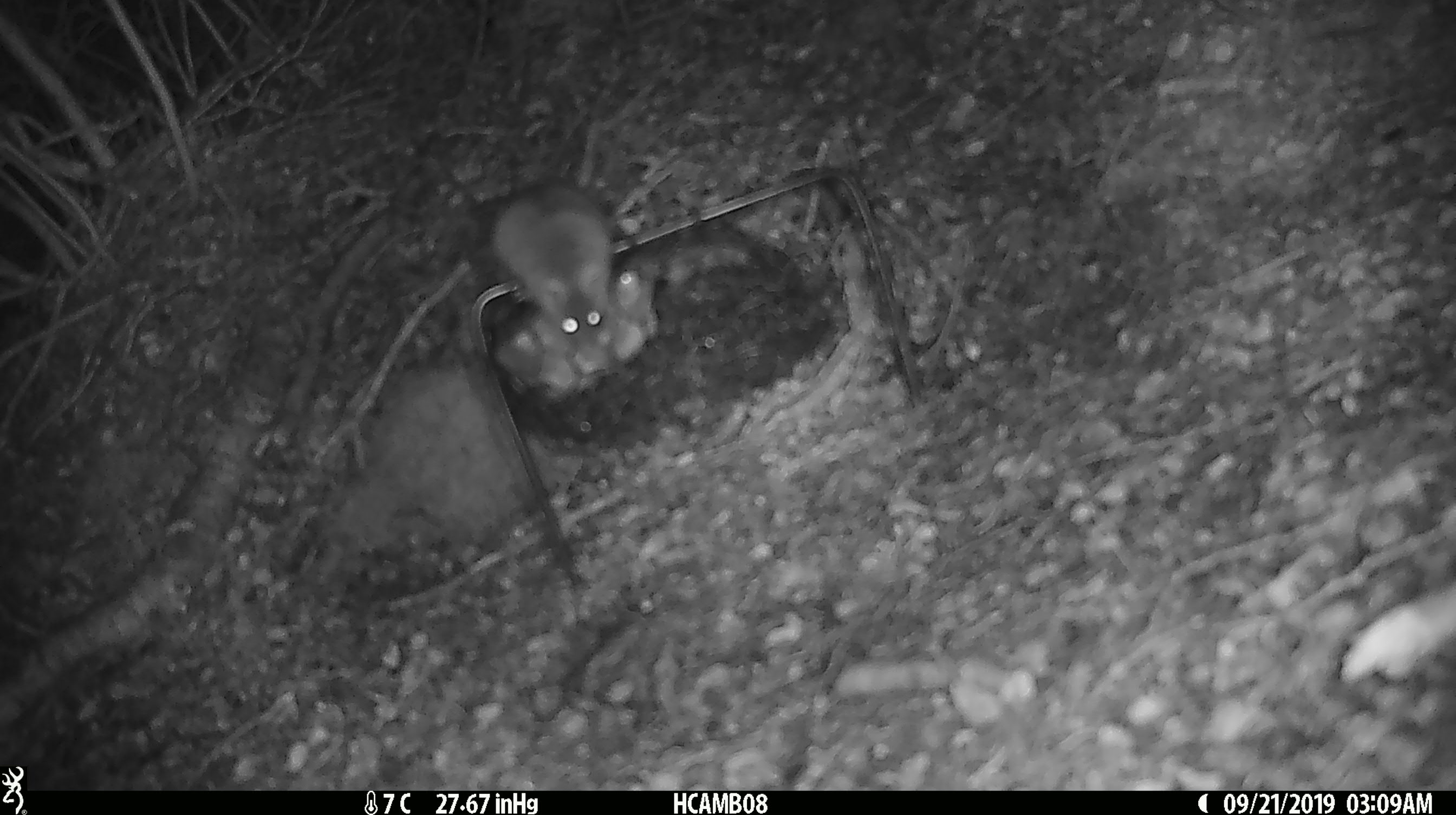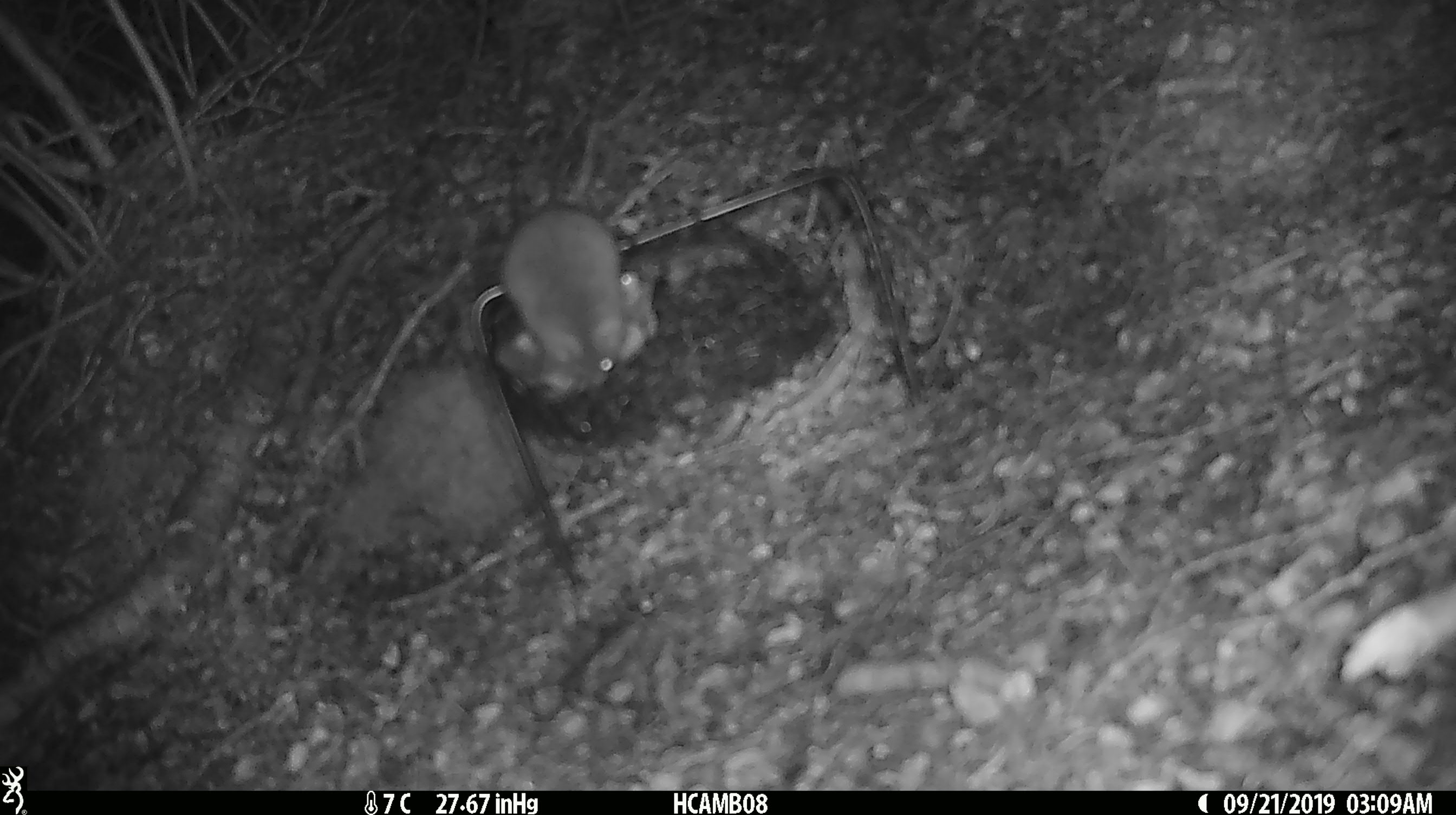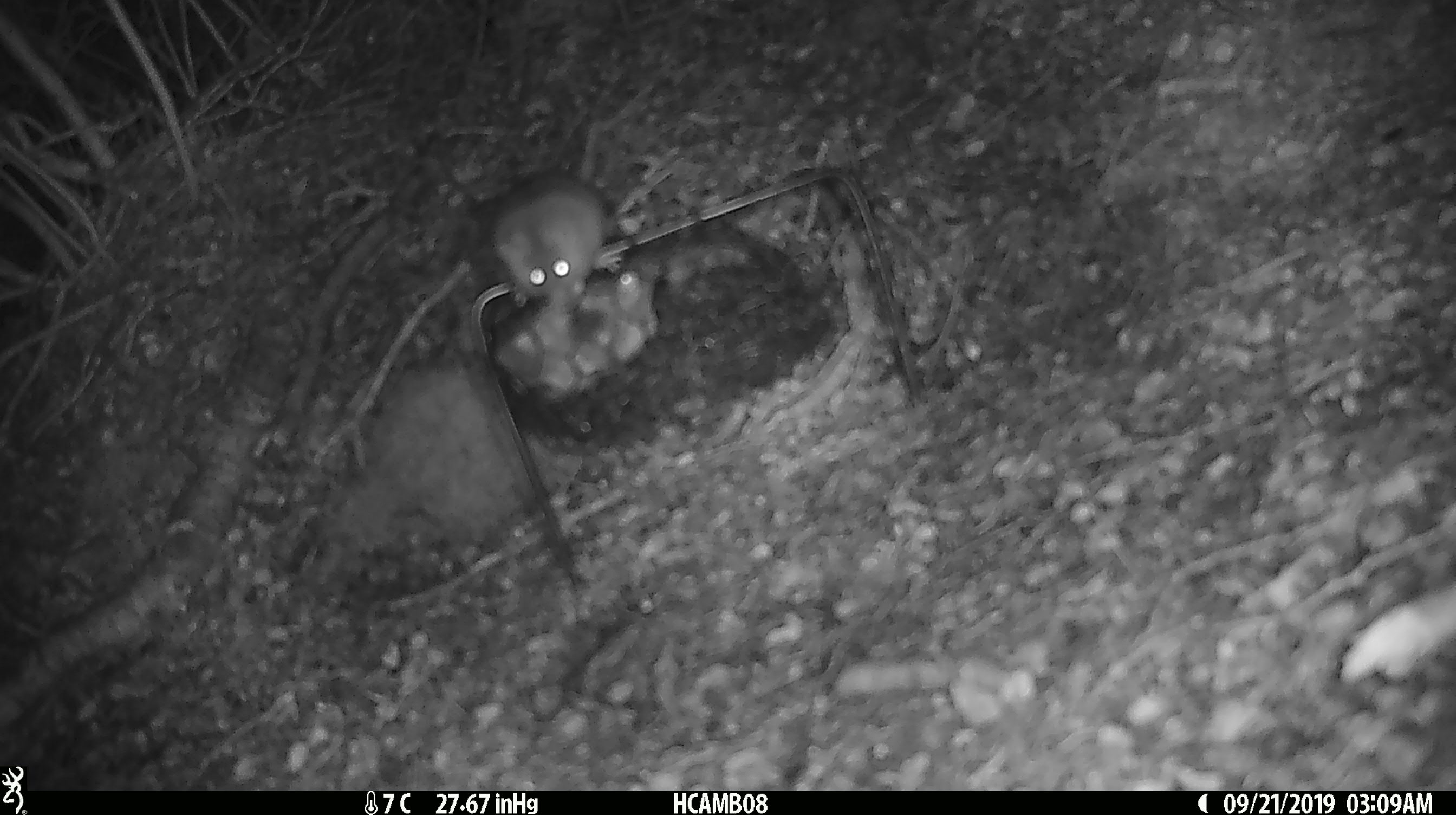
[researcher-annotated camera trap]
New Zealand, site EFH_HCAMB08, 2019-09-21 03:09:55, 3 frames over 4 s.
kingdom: Animalia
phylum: Chordata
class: Mammalia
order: Rodentia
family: Muridae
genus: Mus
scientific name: Mus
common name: mouse